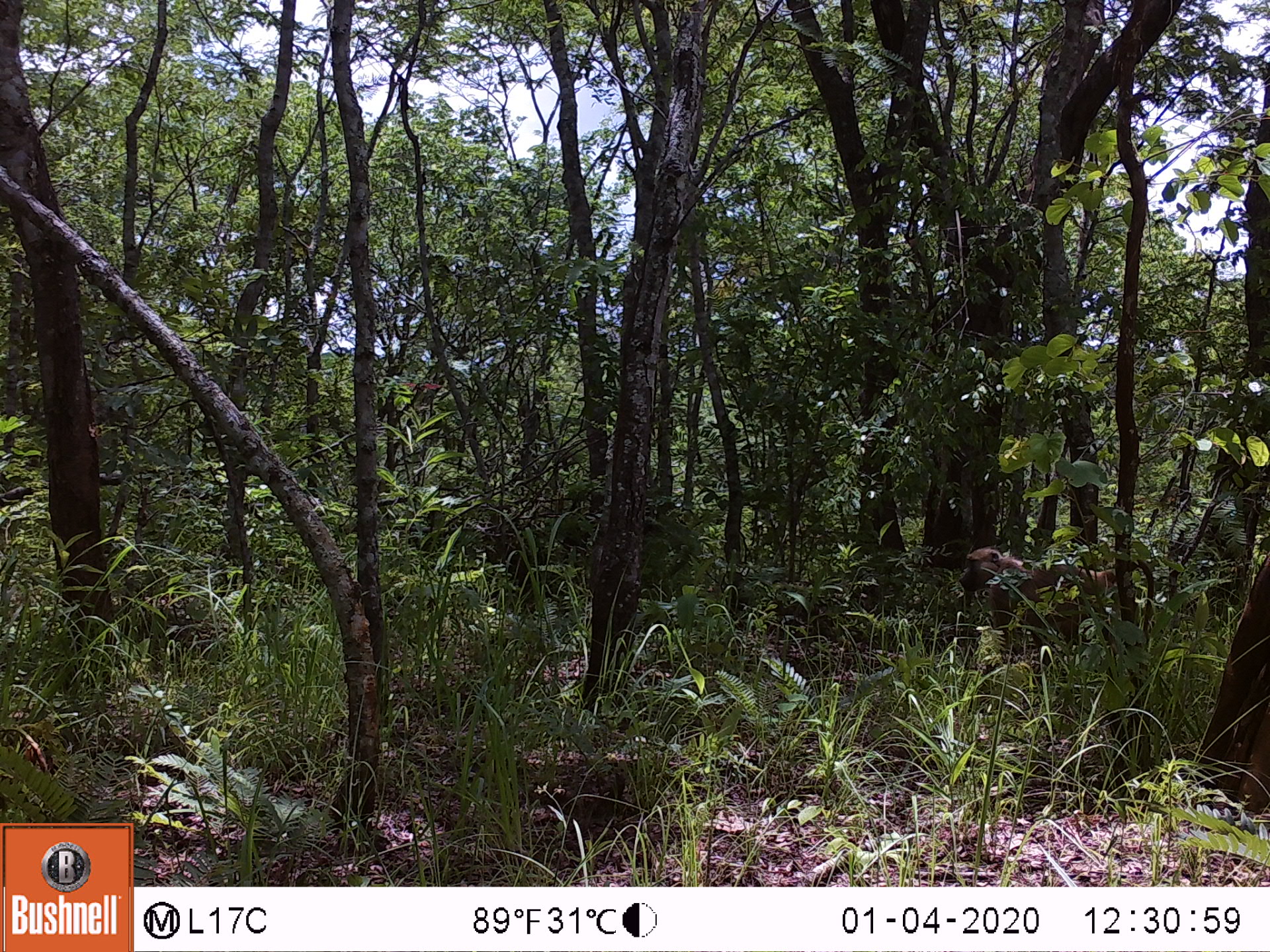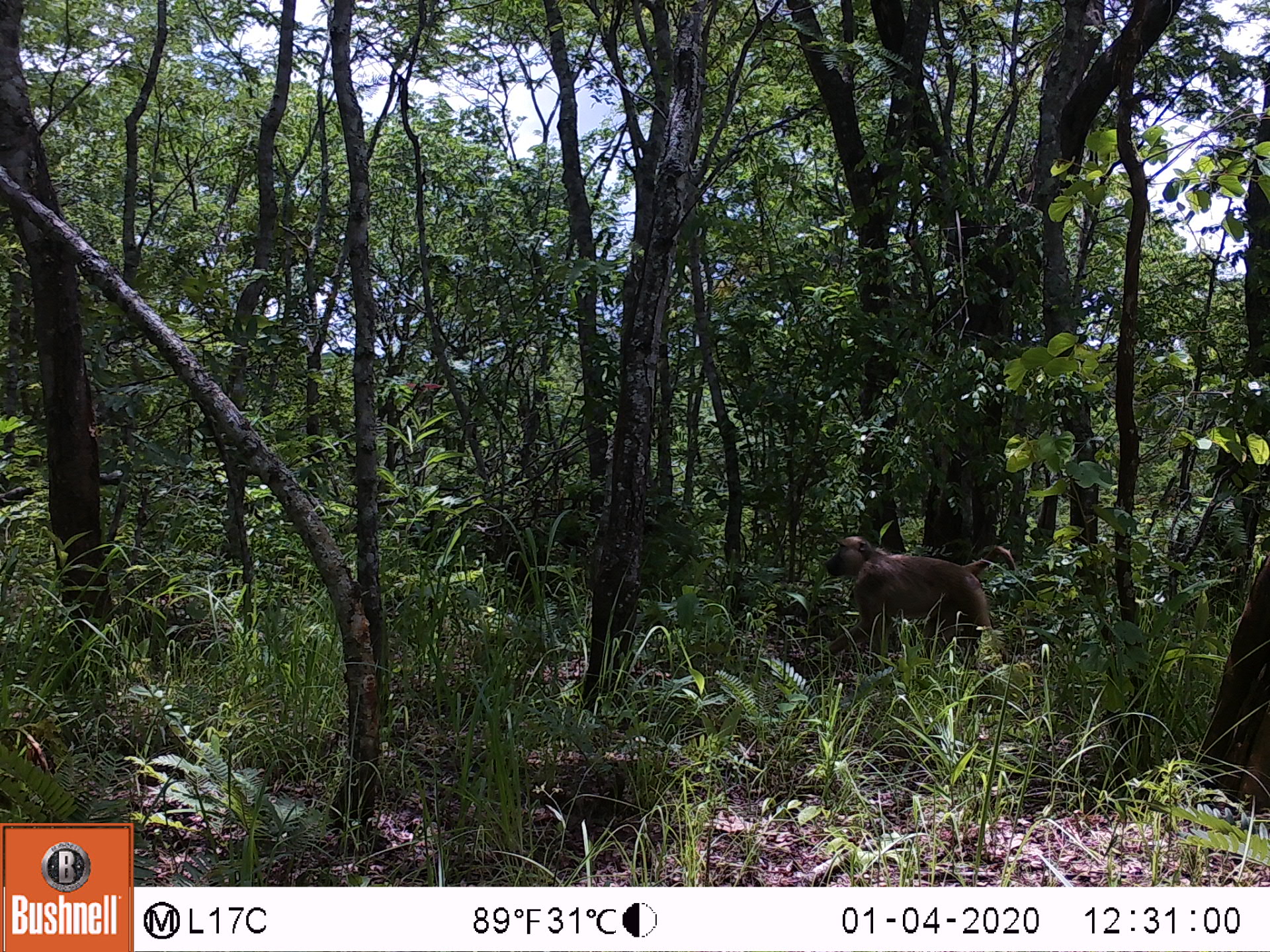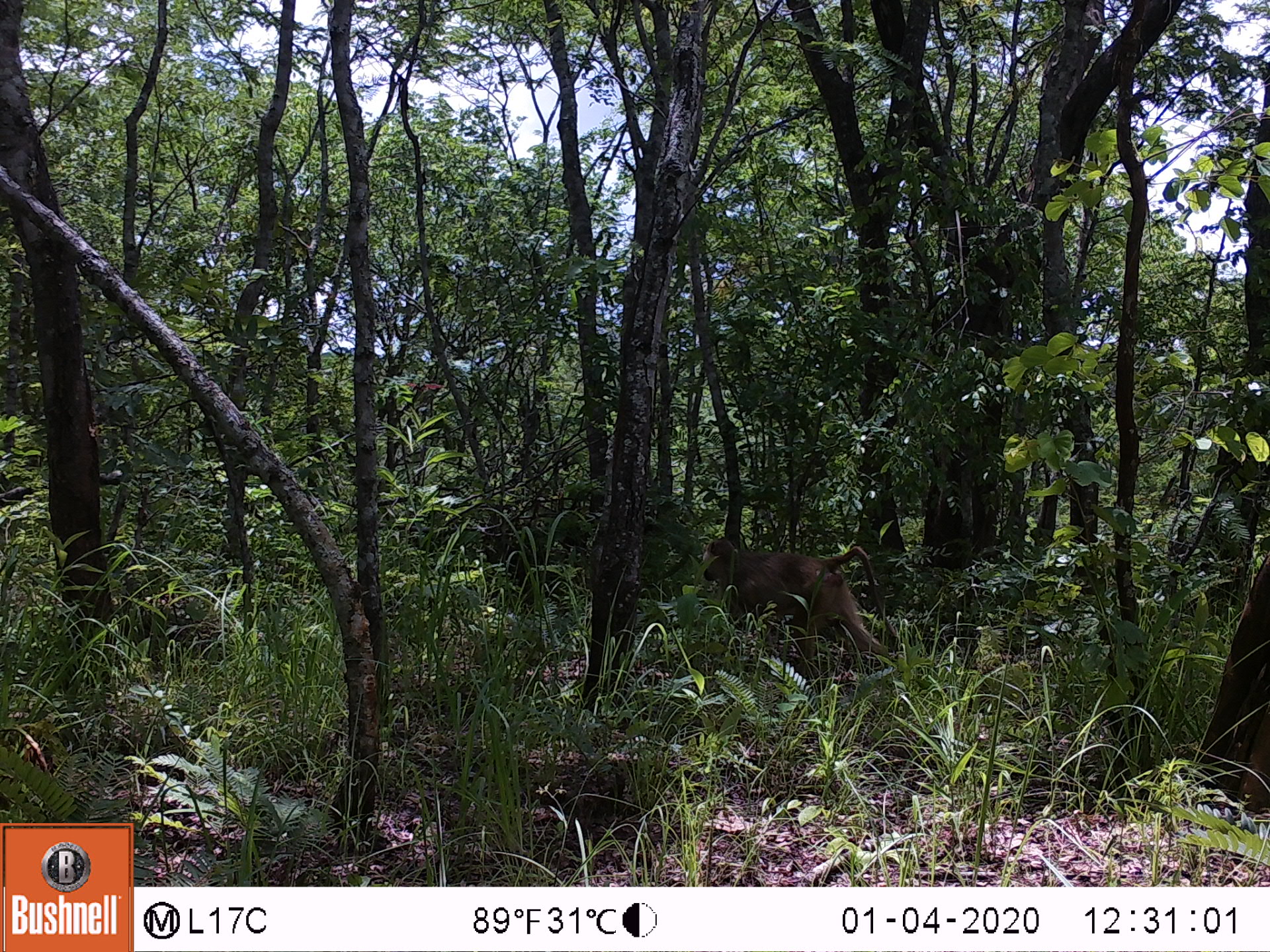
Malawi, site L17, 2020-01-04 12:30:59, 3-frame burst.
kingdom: Animalia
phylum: Chordata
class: Mammalia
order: Primates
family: Cercopithecidae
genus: Papio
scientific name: Papio cynocephalus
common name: yellow baboon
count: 1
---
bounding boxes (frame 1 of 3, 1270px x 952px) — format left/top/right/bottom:
yellow baboon: 954/545/1155/670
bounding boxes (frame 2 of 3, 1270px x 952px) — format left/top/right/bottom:
yellow baboon: 818/526/1015/680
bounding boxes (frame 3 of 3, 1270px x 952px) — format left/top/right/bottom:
yellow baboon: 696/530/890/665